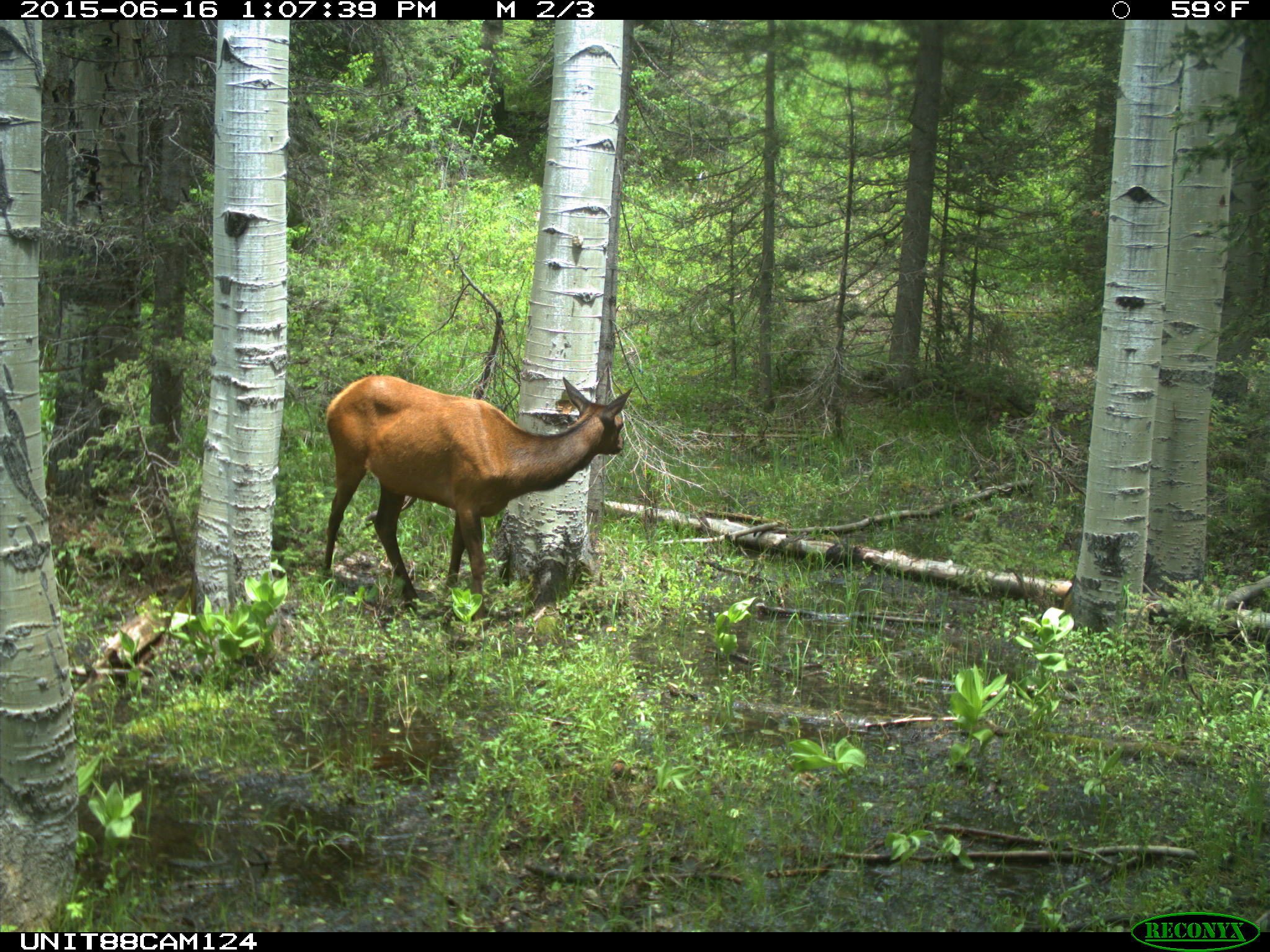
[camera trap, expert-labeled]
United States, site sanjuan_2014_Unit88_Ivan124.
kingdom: Animalia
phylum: Chordata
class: Mammalia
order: Artiodactyla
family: Cervidae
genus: Cervus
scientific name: Cervus elaphus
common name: red deer